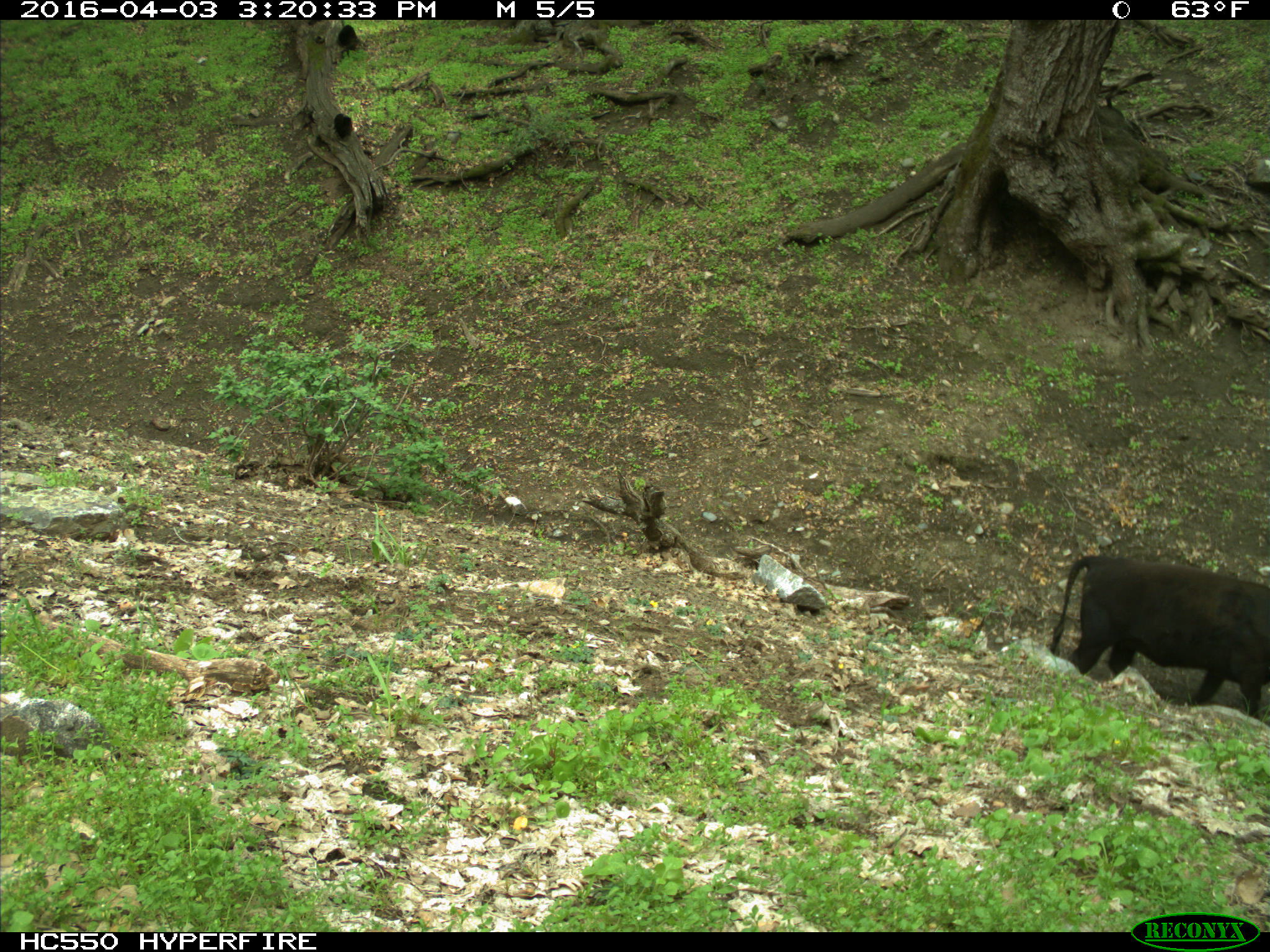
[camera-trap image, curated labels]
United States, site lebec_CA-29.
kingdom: Animalia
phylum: Chordata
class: Mammalia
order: Artiodactyla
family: Bovidae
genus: Bos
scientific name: Bos taurus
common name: domestic cow